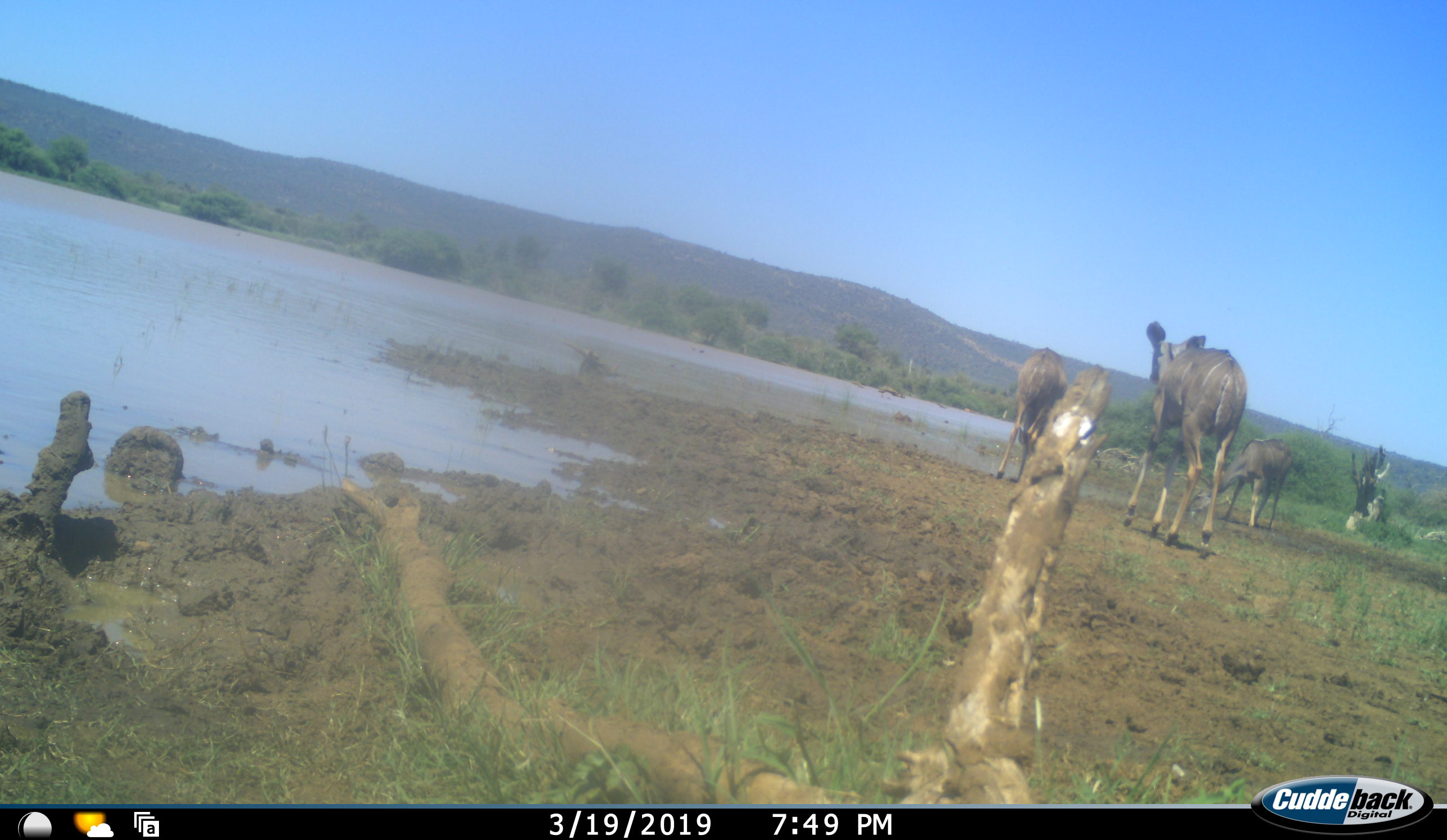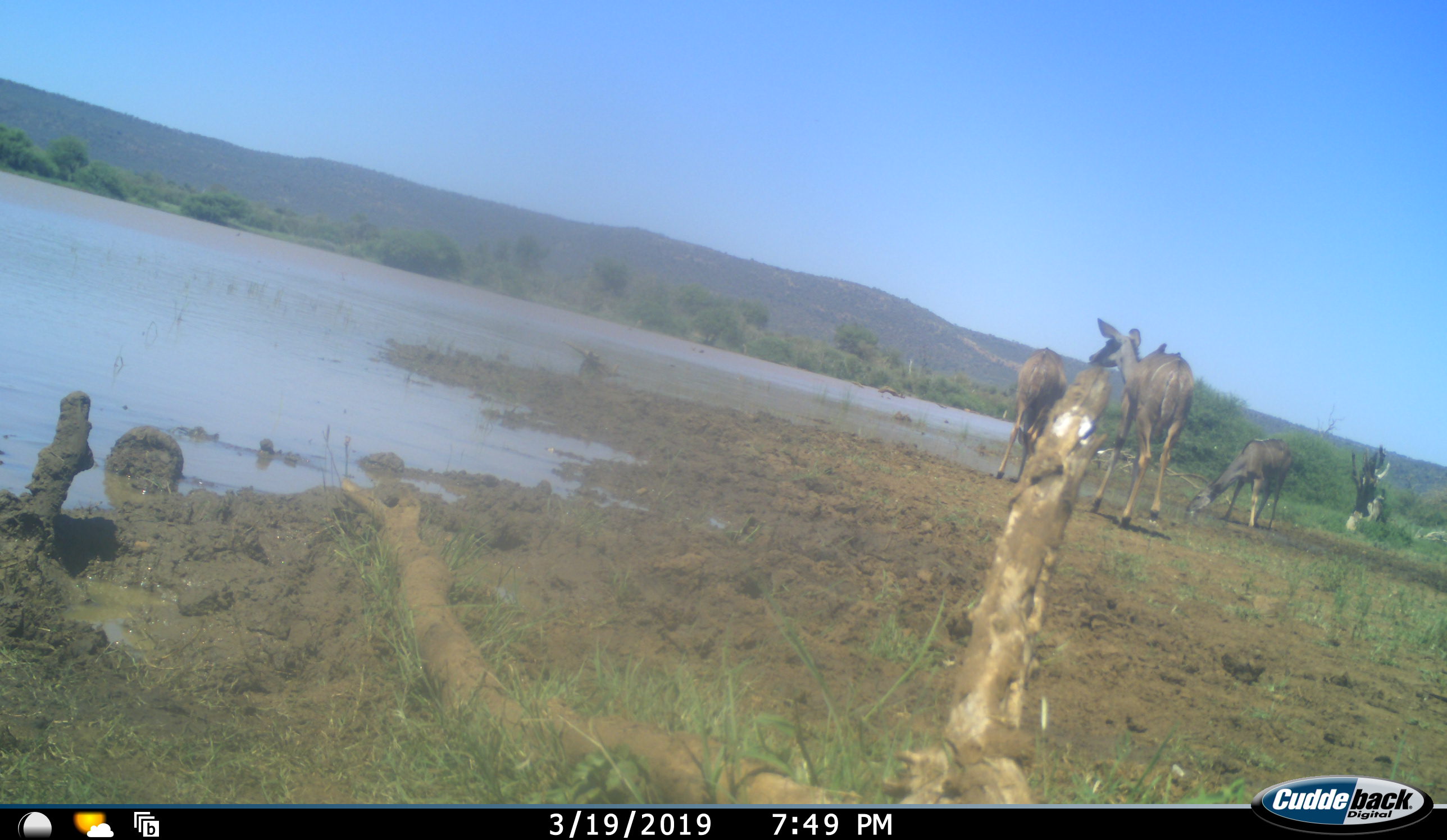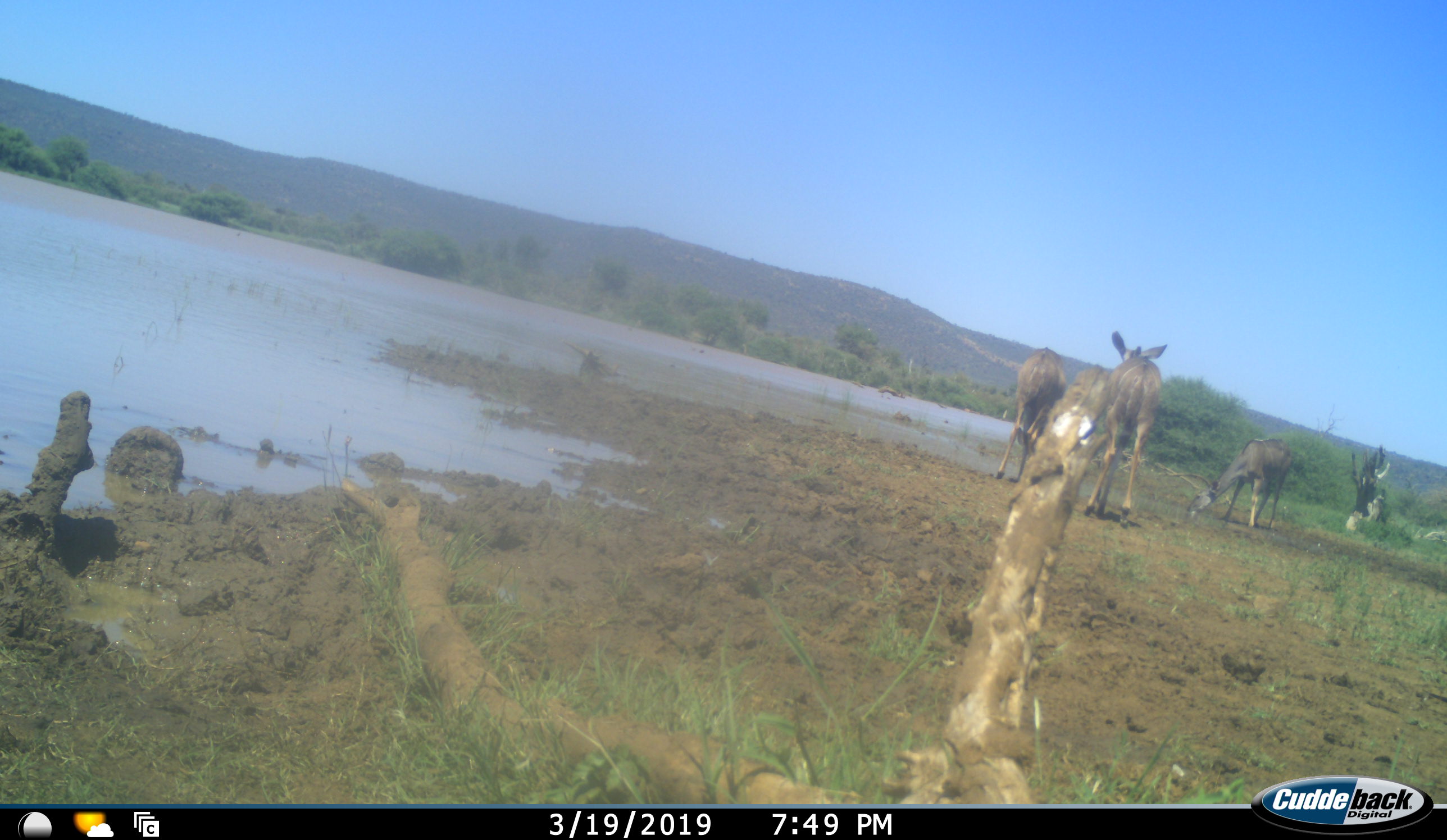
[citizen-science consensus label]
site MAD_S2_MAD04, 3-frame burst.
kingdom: Animalia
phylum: Chordata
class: Mammalia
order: Artiodactyla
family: Bovidae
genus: Tragelaphus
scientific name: Tragelaphus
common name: kudu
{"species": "kudu (Tragelaphus)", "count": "3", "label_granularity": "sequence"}